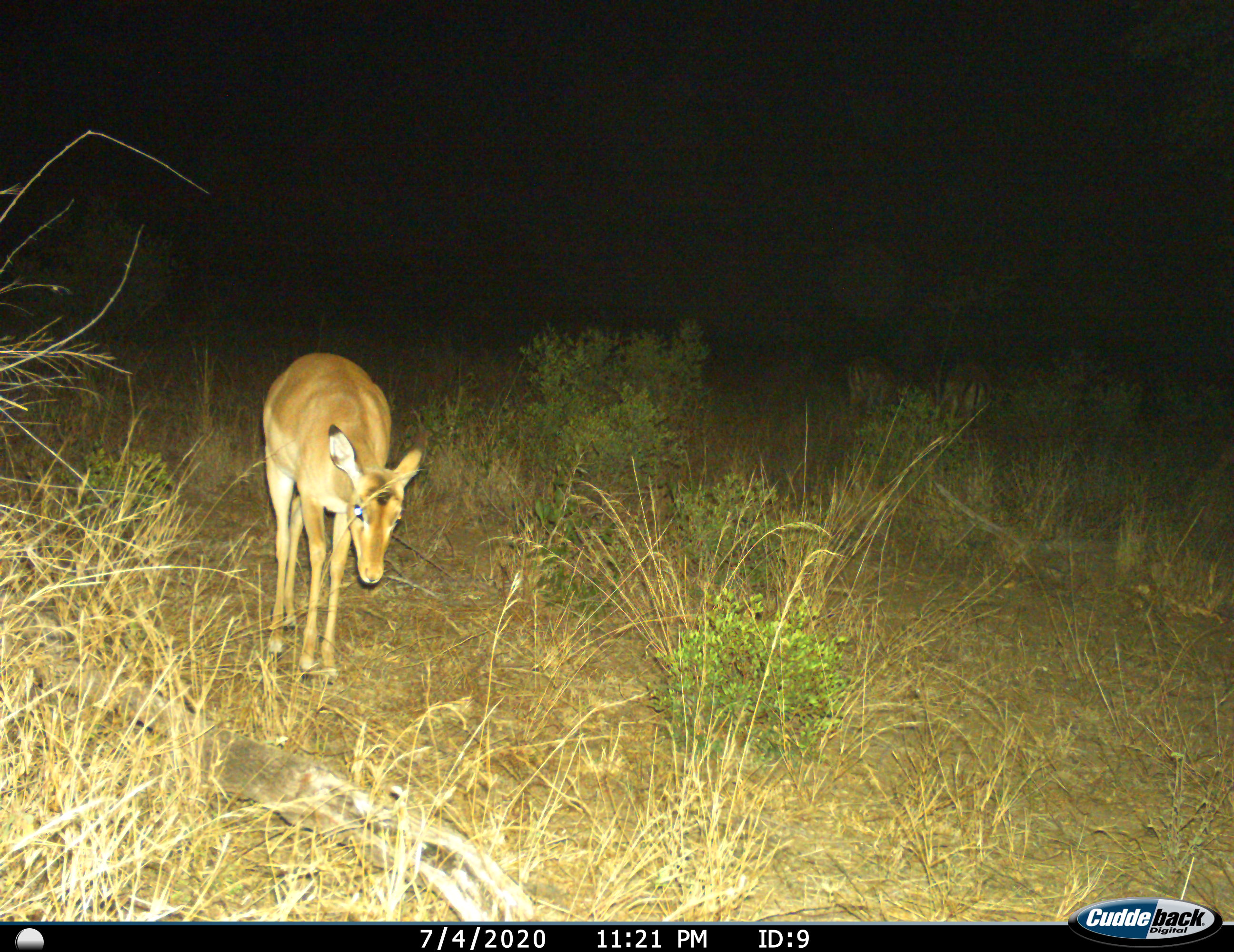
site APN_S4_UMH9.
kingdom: Animalia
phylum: Chordata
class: Mammalia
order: Artiodactyla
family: Bovidae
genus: Aepyceros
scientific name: Aepyceros melampus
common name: impala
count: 1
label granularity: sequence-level